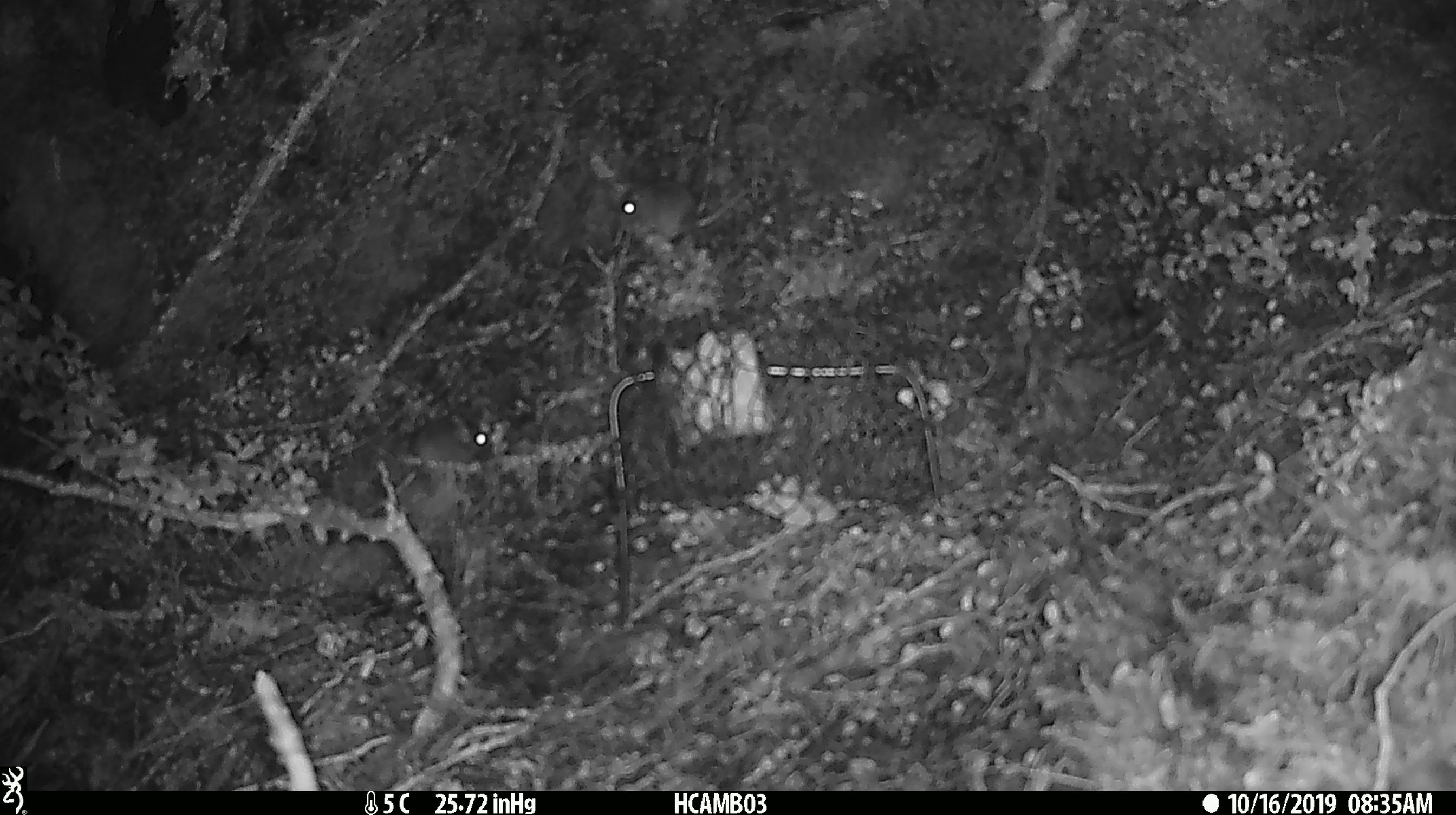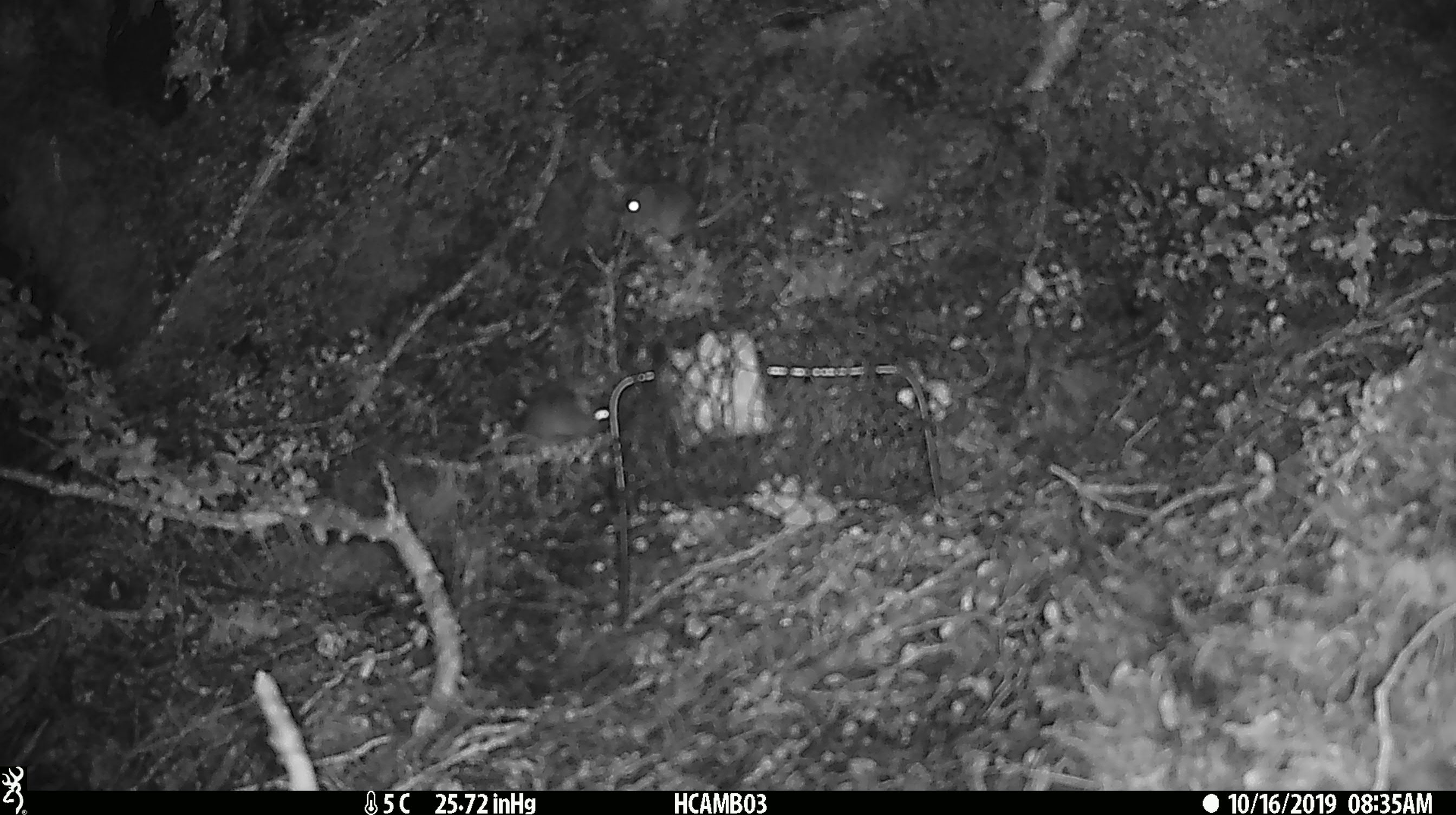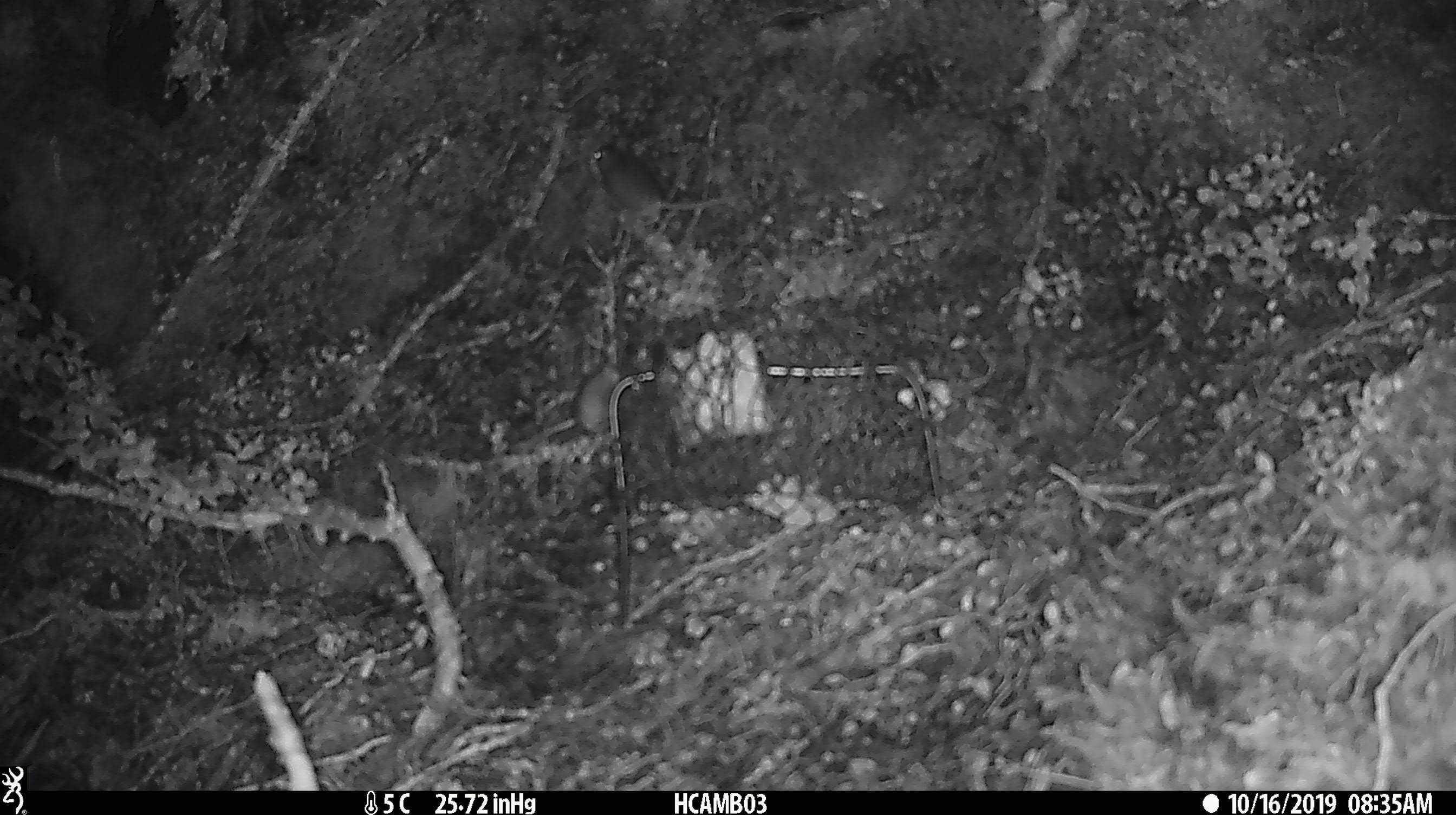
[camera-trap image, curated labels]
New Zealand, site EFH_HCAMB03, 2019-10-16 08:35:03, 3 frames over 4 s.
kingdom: Animalia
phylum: Chordata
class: Mammalia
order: Rodentia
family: Muridae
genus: Mus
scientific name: Mus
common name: mouse